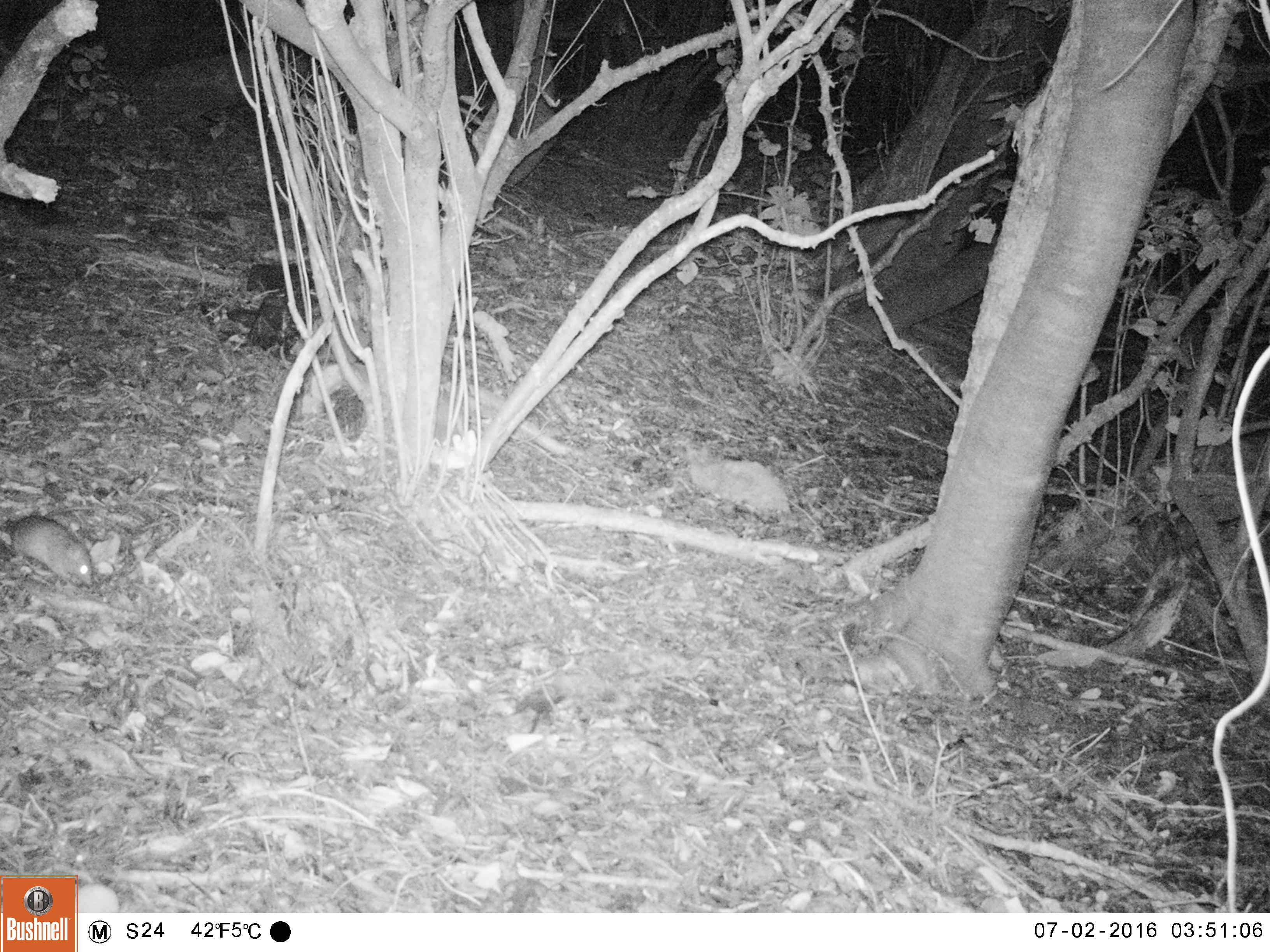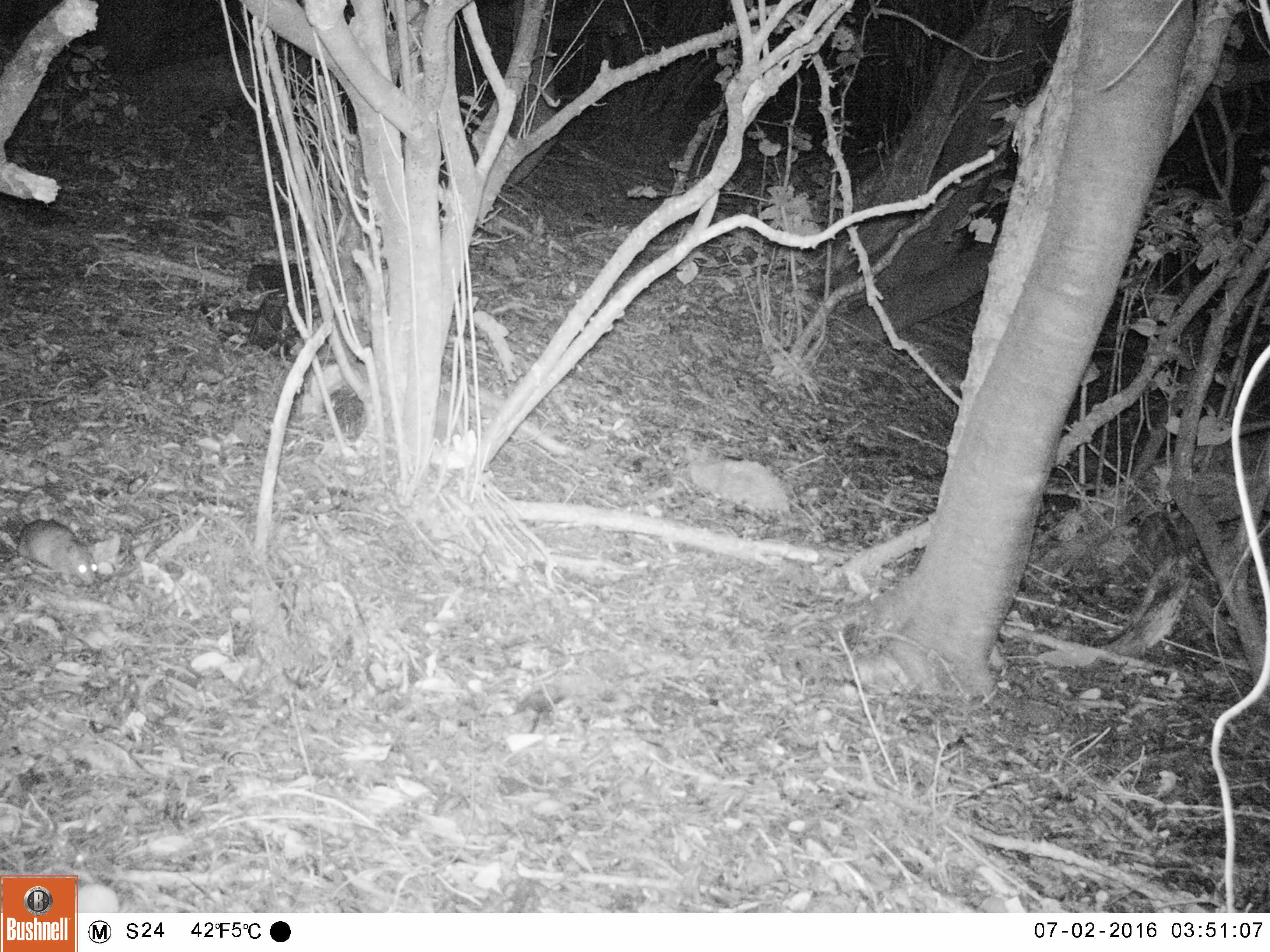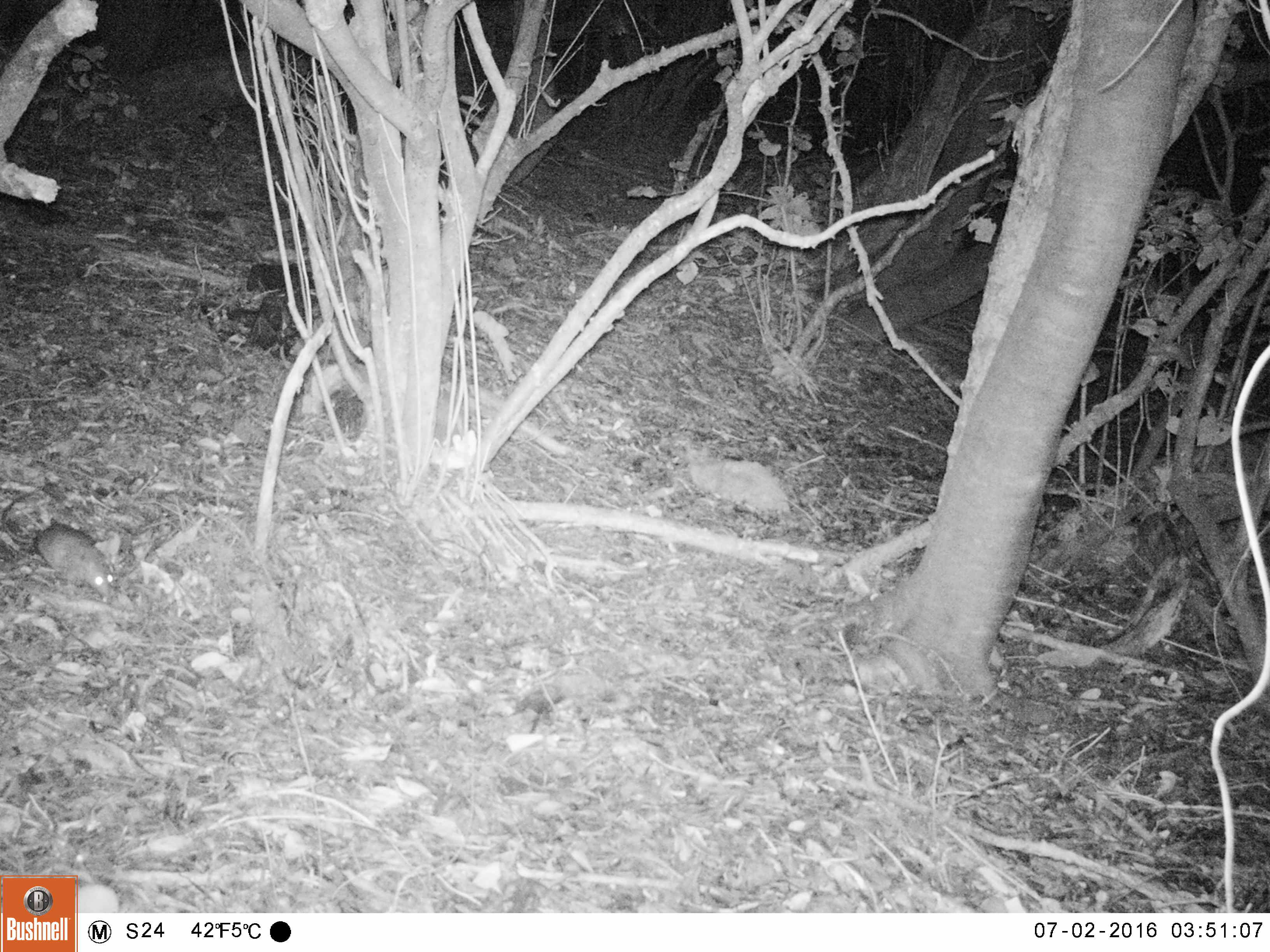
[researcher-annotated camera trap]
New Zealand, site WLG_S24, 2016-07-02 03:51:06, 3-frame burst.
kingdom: Animalia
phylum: Chordata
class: Mammalia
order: Rodentia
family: Muridae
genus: Rattus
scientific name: Rattus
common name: rat